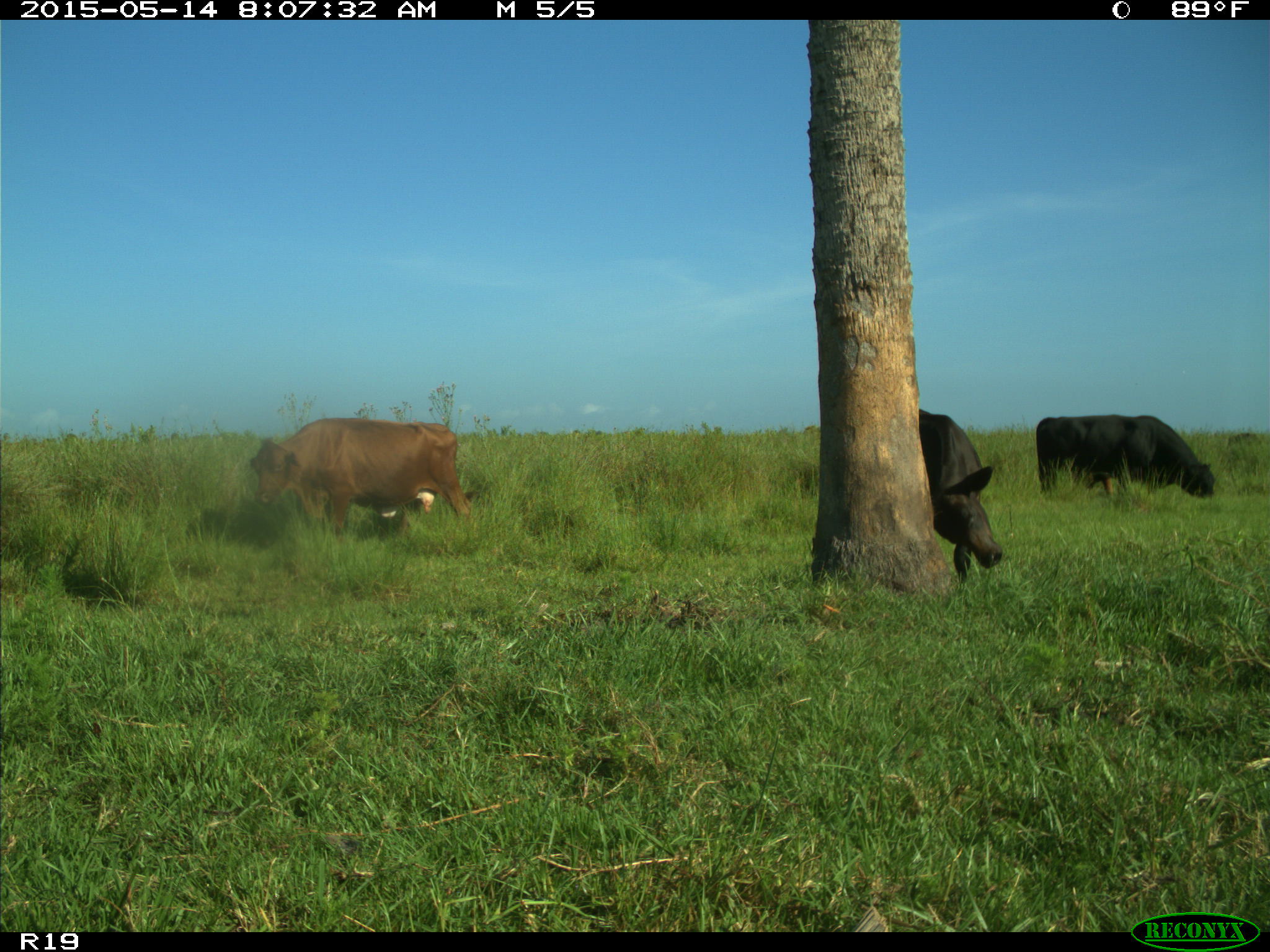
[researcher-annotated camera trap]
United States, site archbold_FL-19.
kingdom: Animalia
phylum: Chordata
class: Mammalia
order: Artiodactyla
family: Bovidae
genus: Bos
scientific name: Bos taurus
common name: domestic cow